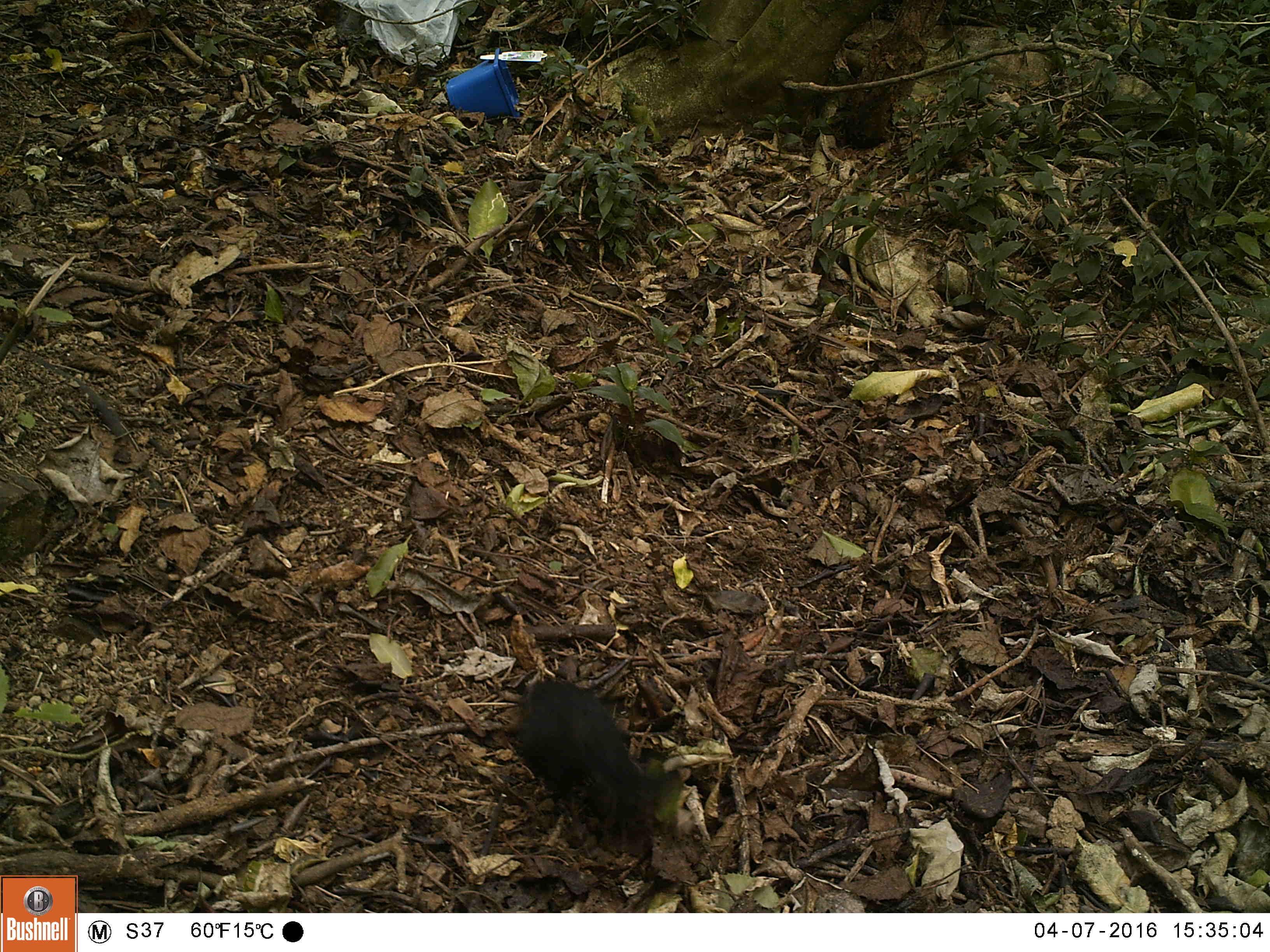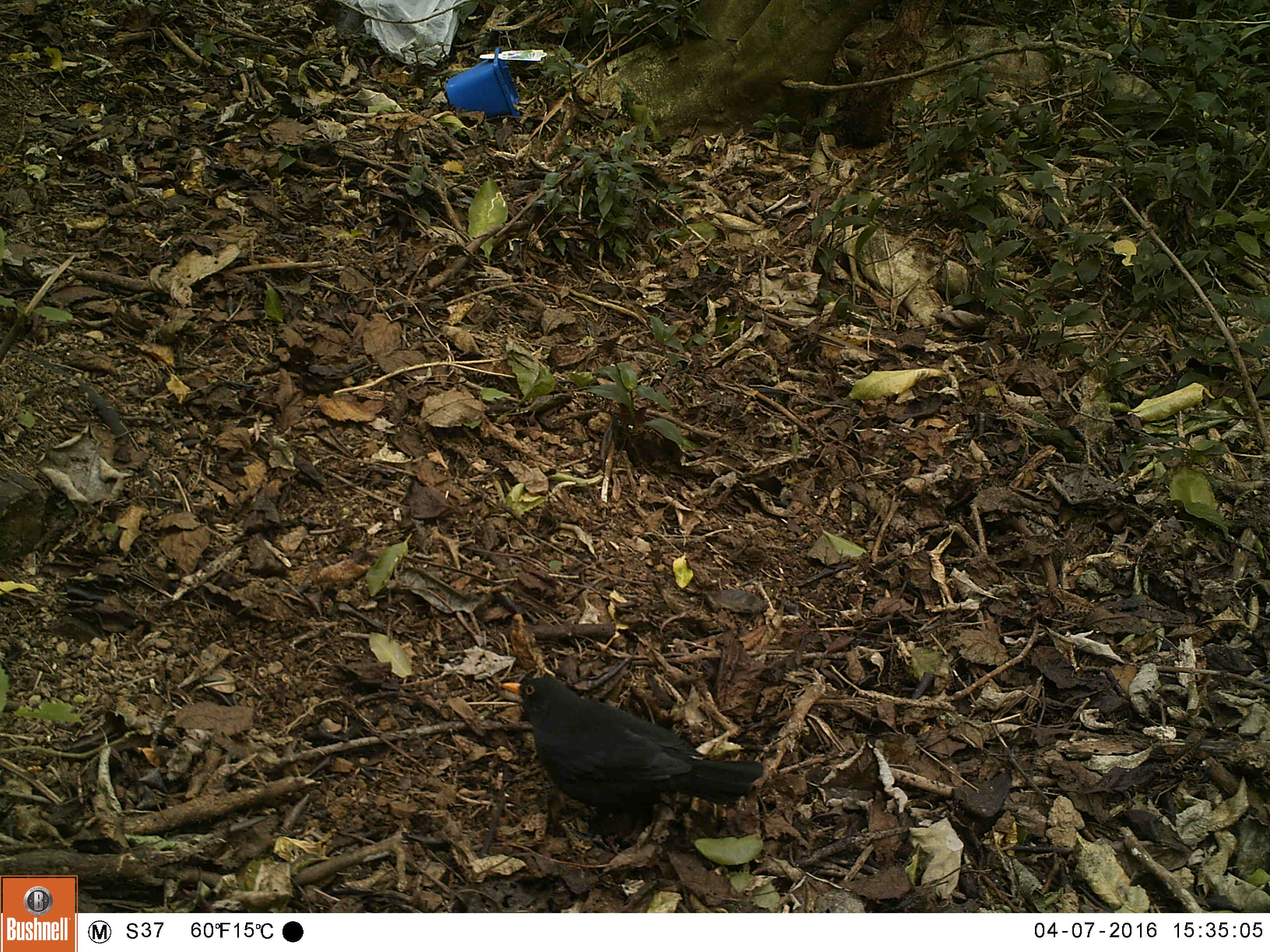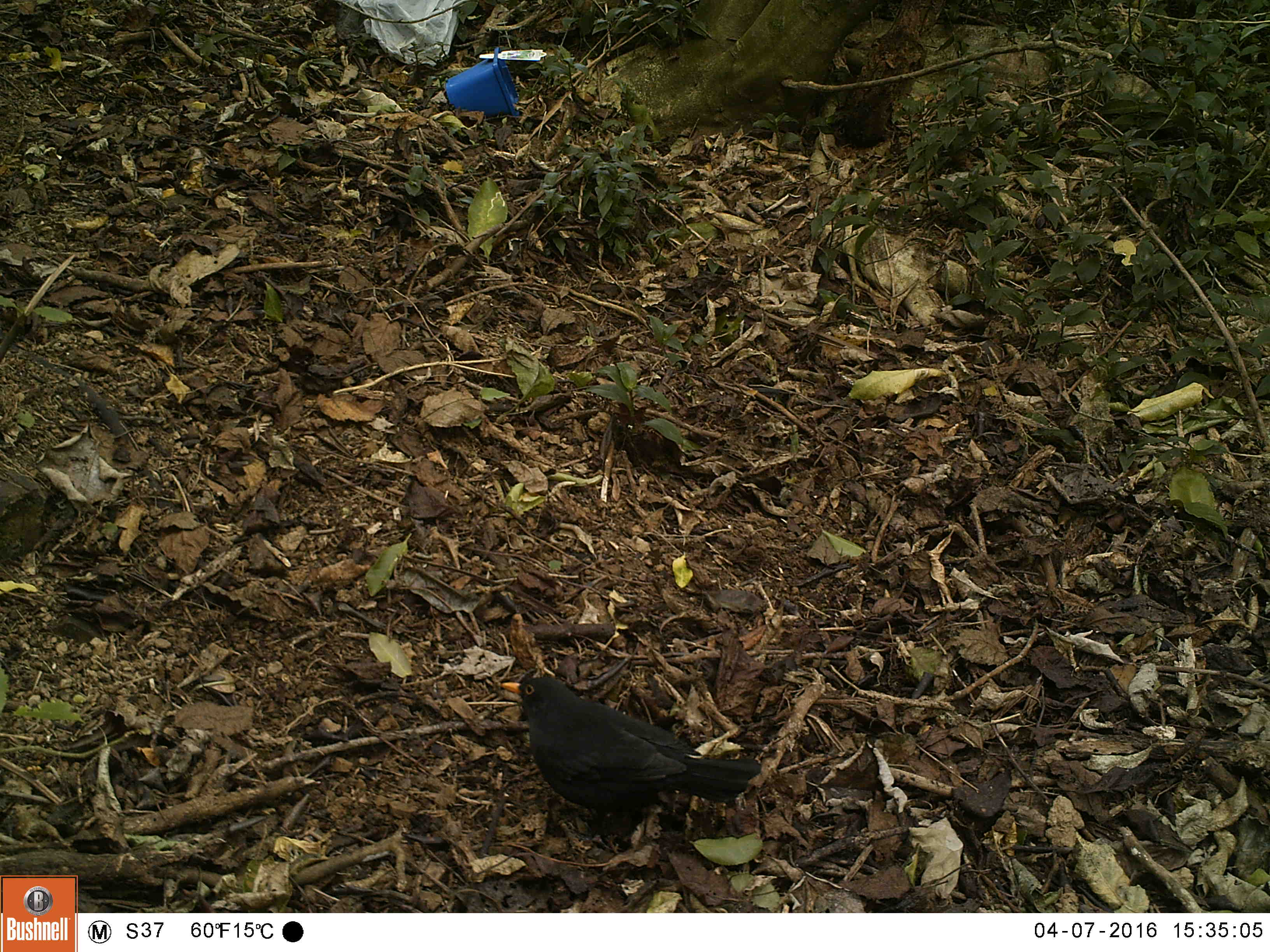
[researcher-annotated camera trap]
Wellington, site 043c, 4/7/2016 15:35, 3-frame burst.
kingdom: Animalia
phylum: Chordata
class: Aves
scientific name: Aves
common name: bird